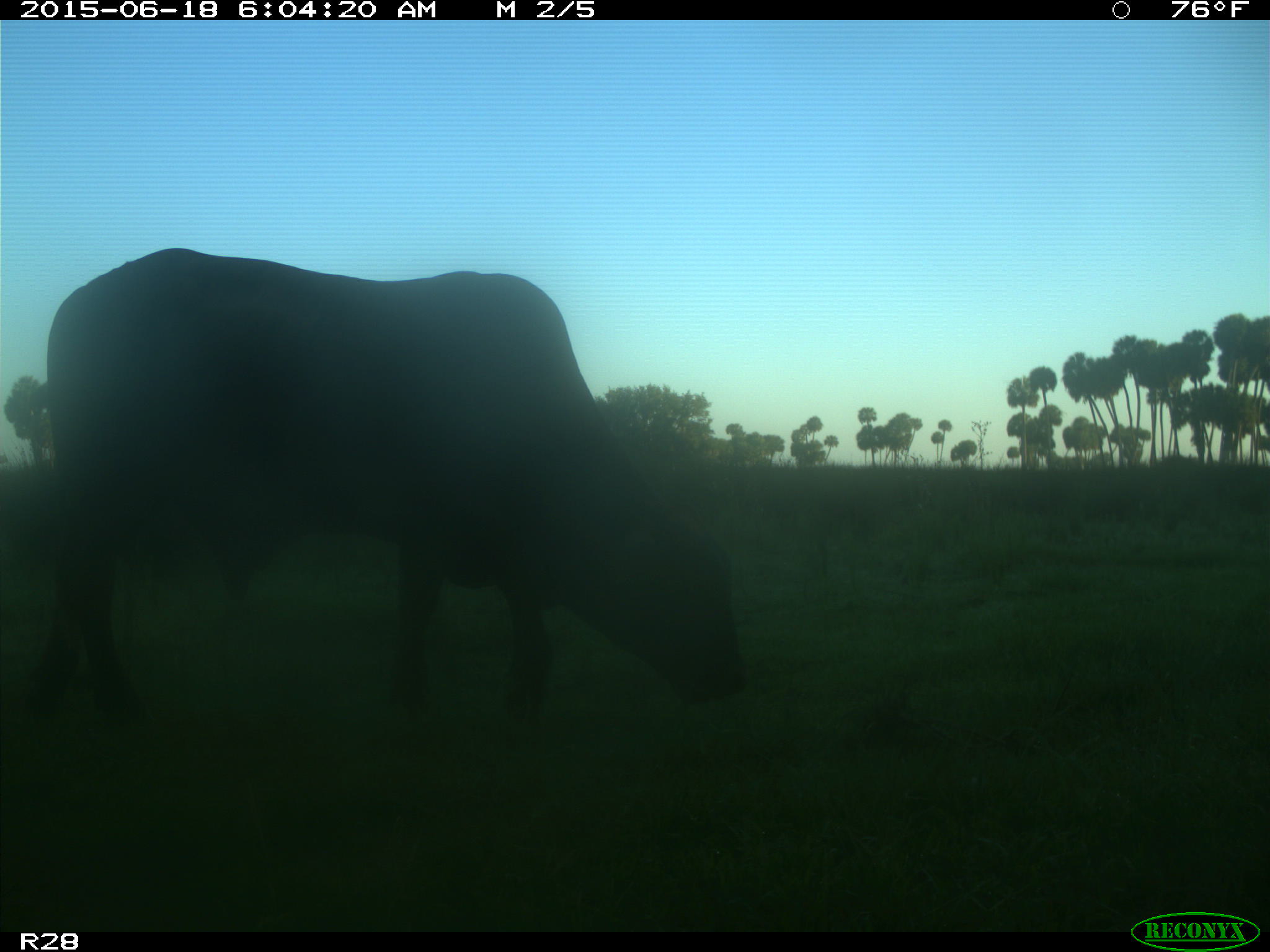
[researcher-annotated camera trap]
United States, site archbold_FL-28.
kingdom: Animalia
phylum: Chordata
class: Mammalia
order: Artiodactyla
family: Bovidae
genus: Bos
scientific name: Bos taurus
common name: domestic cow